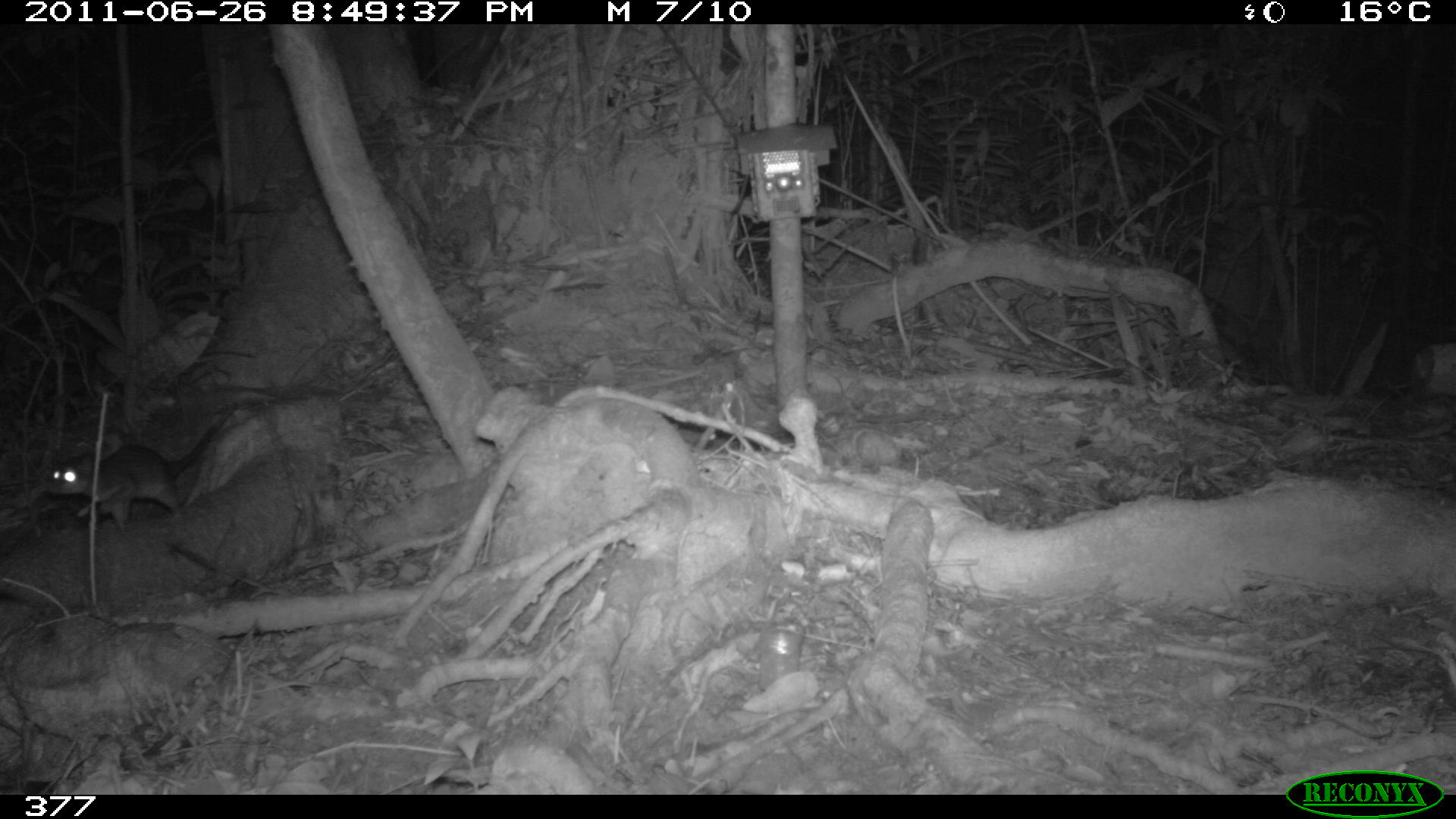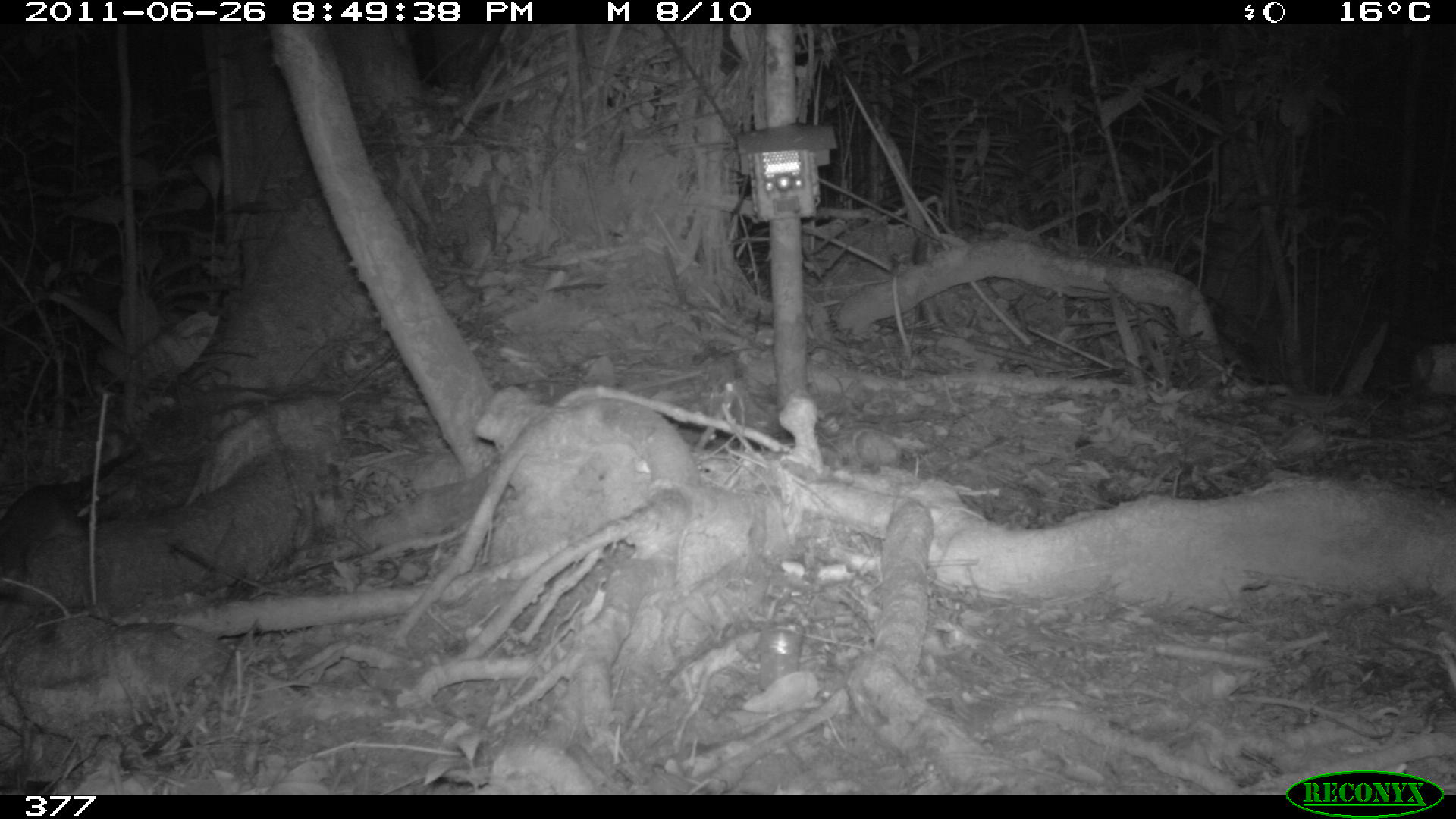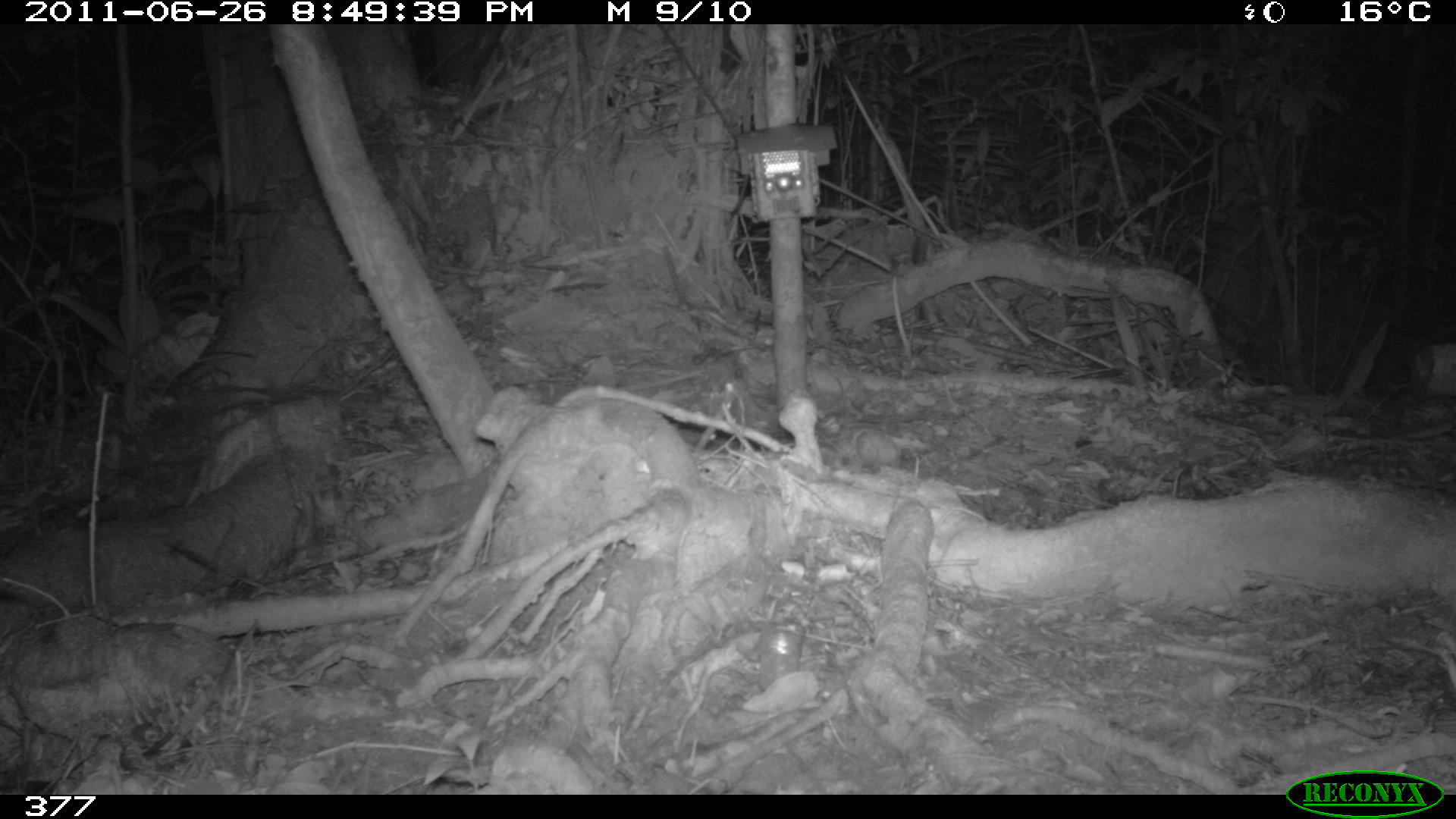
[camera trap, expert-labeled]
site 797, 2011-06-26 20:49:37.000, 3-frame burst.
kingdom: Animalia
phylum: Chordata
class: Mammalia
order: Didelphimorphia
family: Didelphidae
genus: Philander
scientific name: Philander opossum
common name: gray four-eyed opossum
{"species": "Philander opossum (gray four-eyed opossum)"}